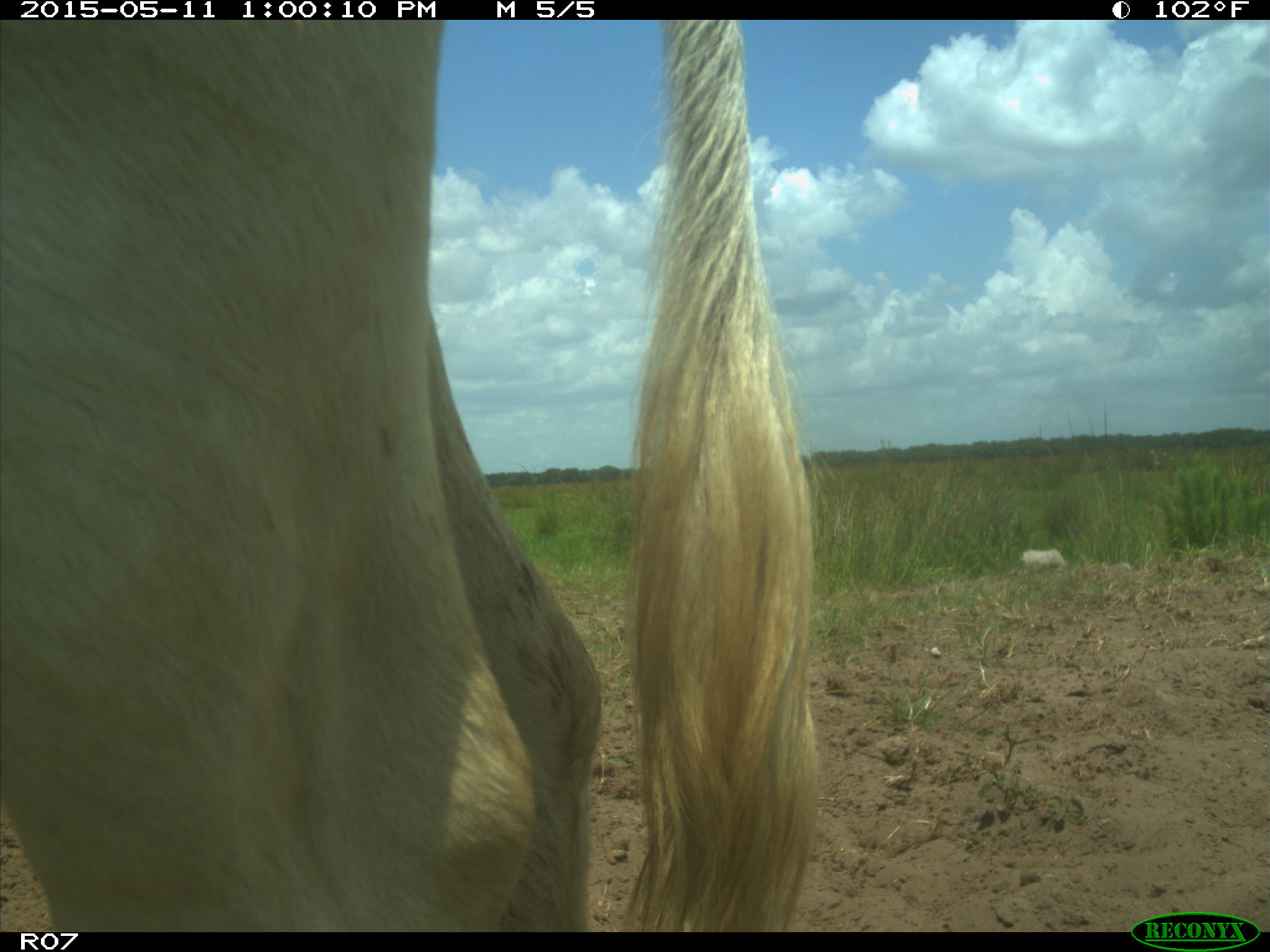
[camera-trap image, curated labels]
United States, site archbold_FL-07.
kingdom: Animalia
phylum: Chordata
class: Mammalia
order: Artiodactyla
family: Bovidae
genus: Bos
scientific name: Bos taurus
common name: domestic cow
Bos taurus (domestic cow).